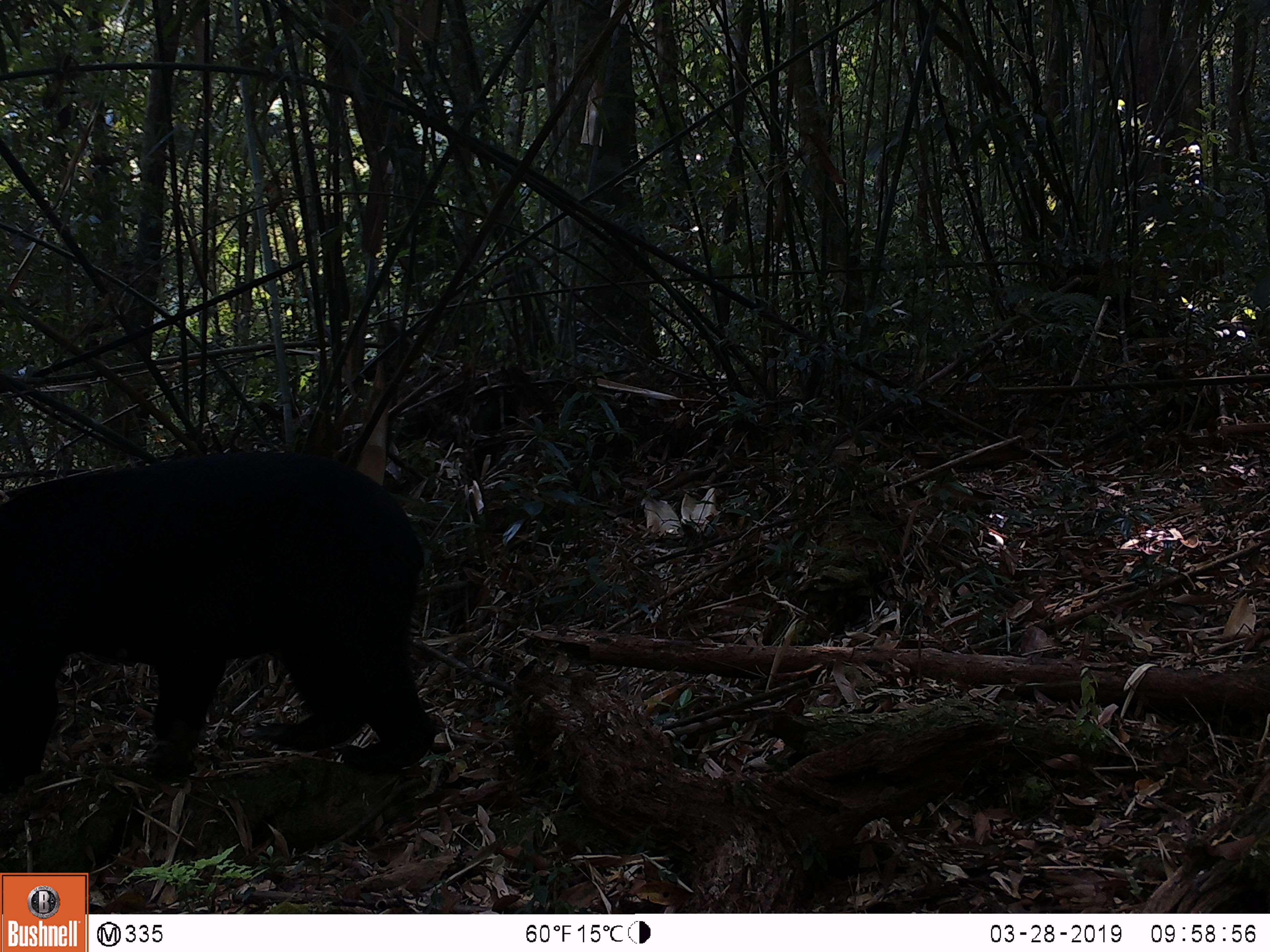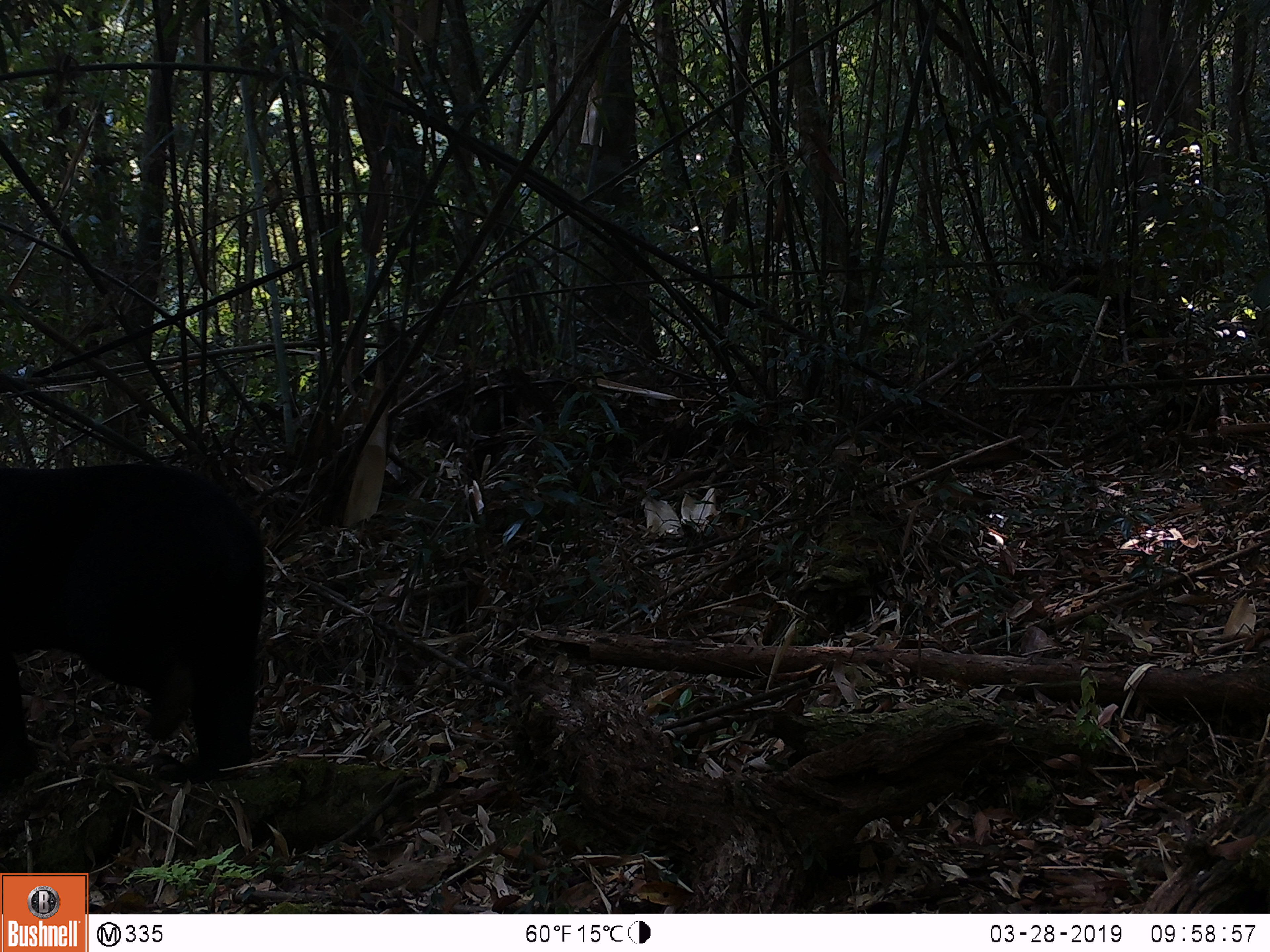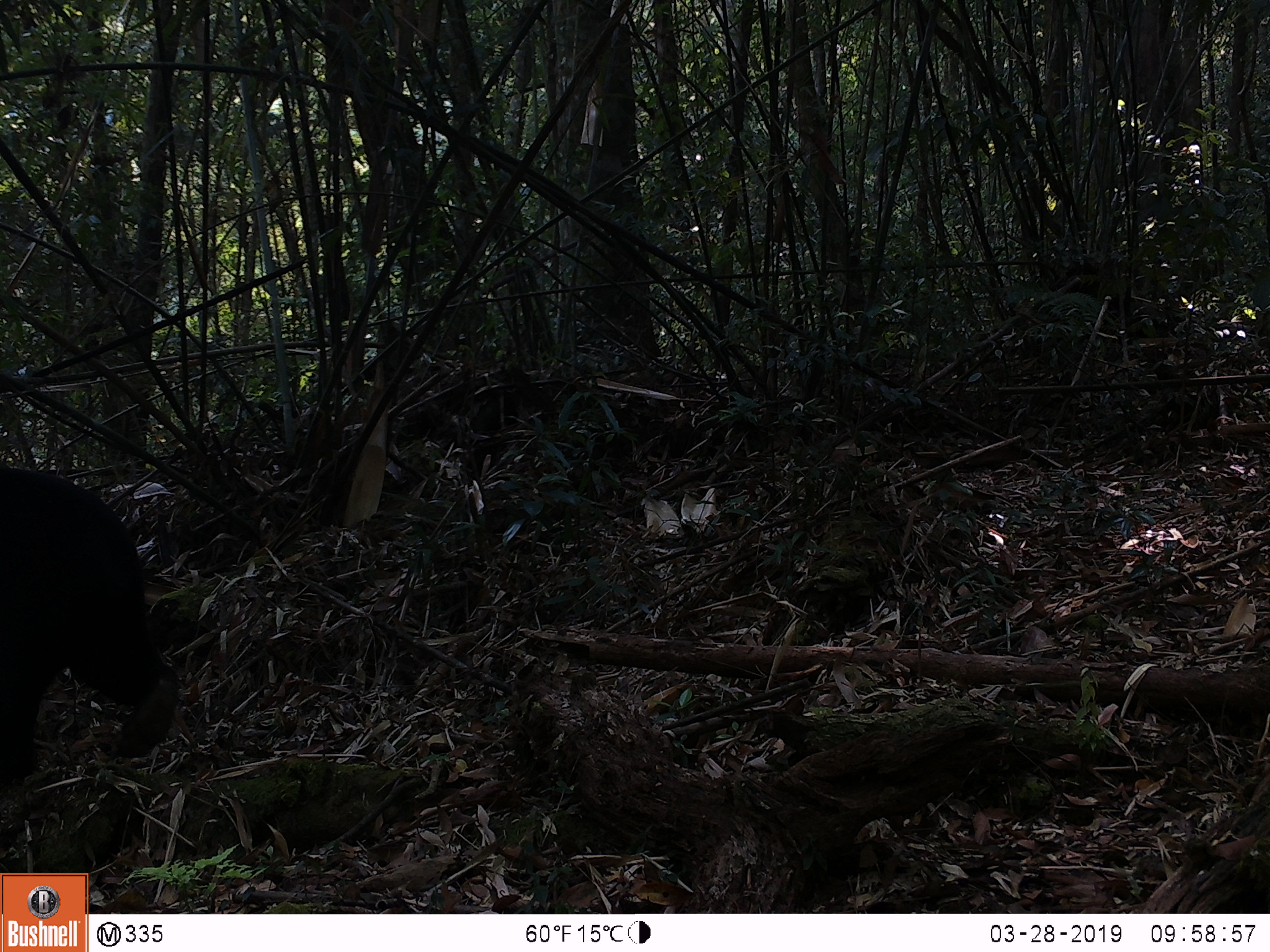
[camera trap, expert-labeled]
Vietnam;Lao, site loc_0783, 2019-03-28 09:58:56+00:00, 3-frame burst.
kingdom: Animalia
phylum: Chordata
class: Mammalia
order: Carnivora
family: Ursidae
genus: Helarctos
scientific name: Helarctos malayanus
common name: sun bear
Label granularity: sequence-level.